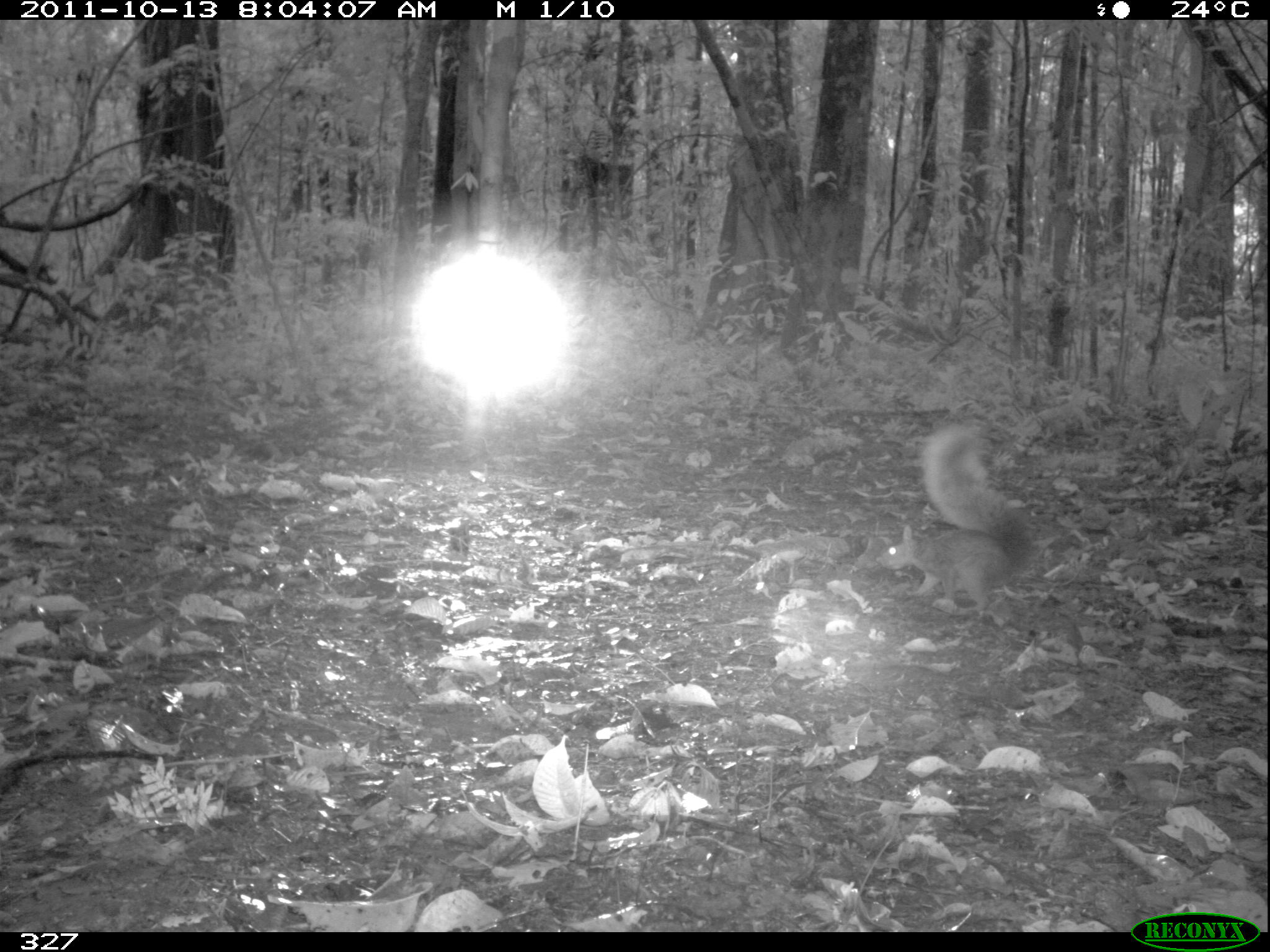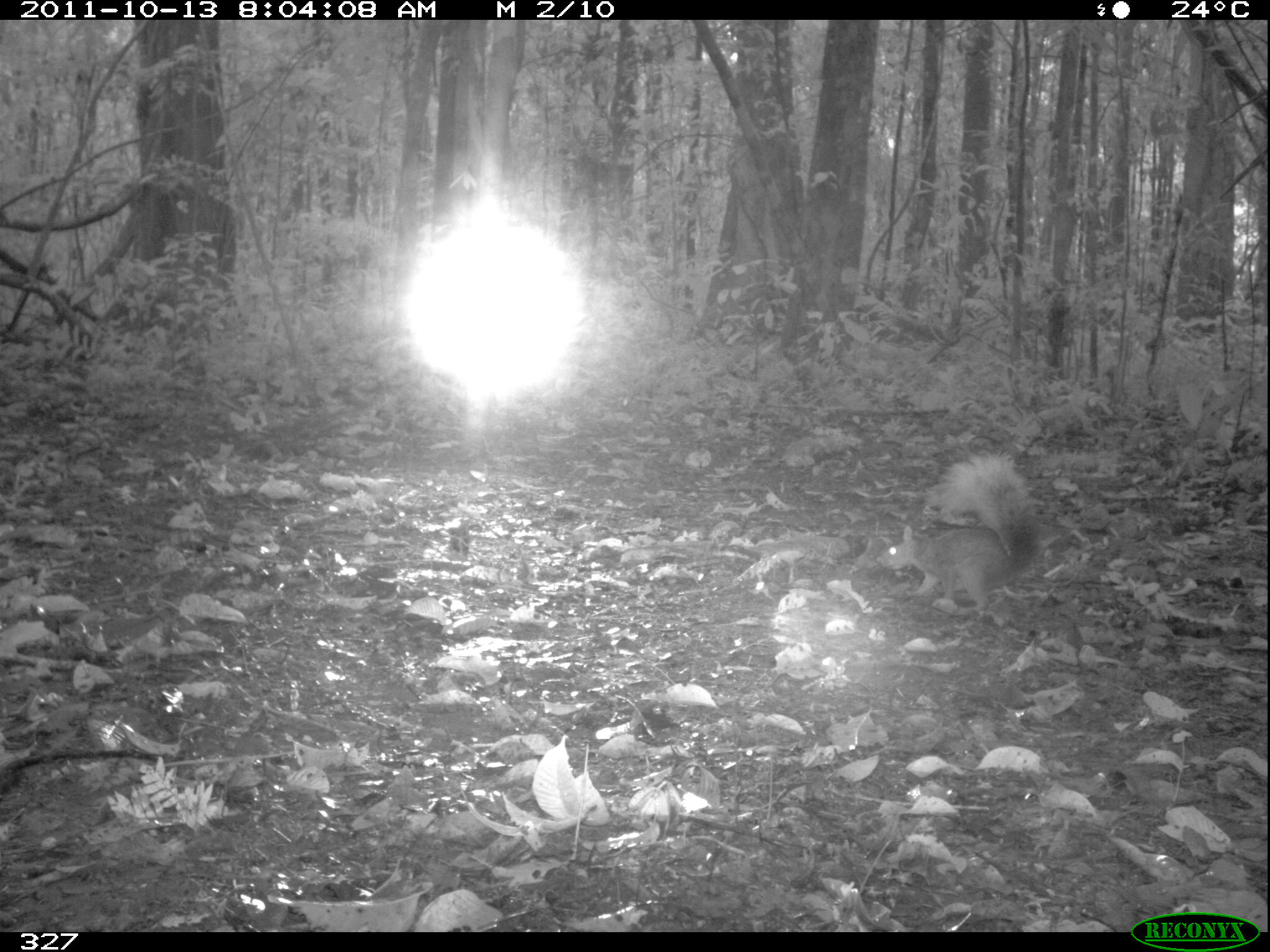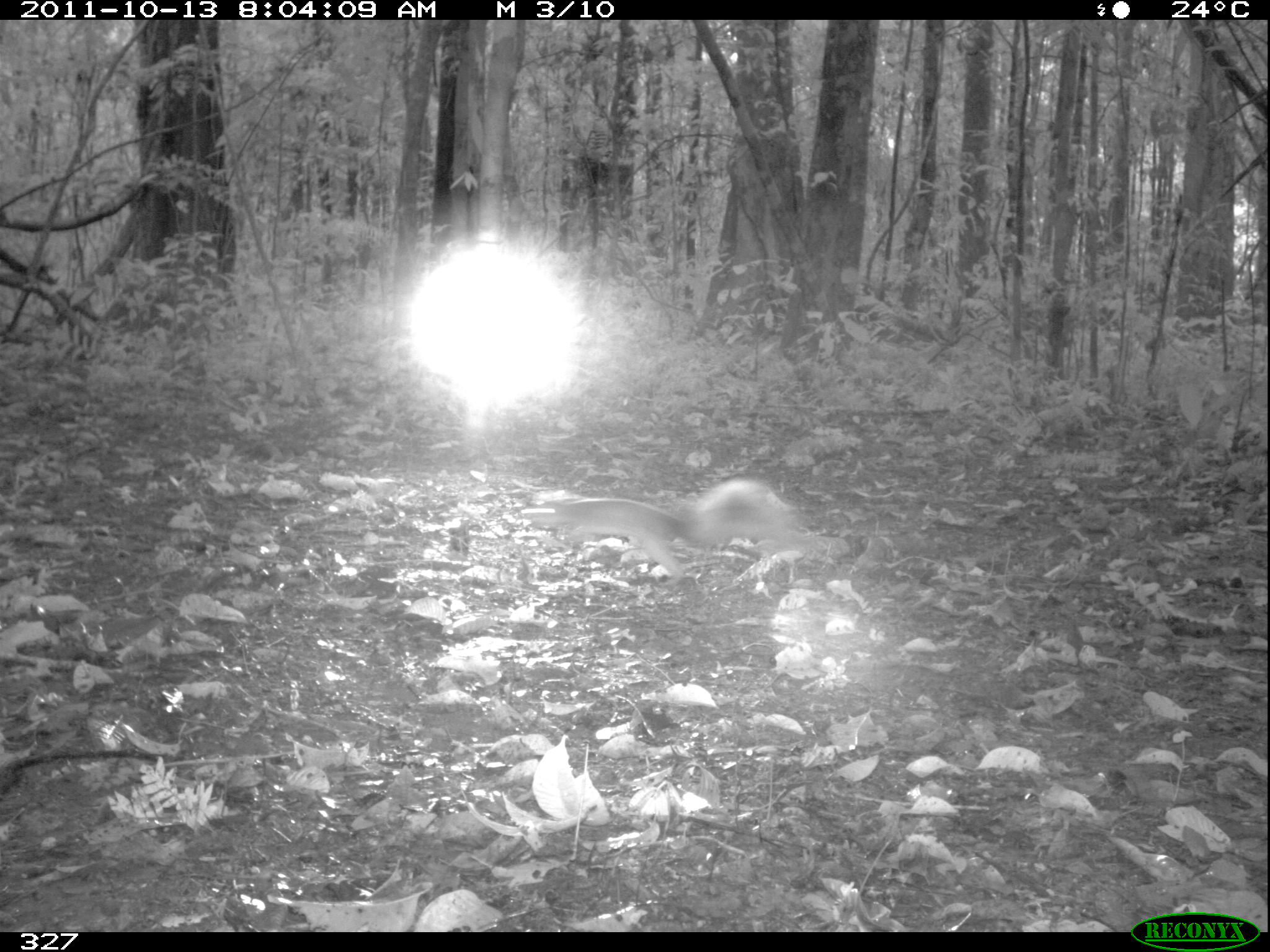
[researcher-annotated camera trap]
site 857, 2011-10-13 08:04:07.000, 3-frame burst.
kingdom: Animalia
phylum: Chordata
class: Mammalia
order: Rodentia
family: Sciuridae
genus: Sciurus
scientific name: Sciurus spadiceus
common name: southern amazon red squirrel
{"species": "Sciurus spadiceus (southern amazon red squirrel)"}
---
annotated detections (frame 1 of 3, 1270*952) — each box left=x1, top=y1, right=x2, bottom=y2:
sciurus spadiceus: left=872, top=422, right=1035, bottom=617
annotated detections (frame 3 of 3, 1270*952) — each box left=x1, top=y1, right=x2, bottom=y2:
sciurus spadiceus: left=520, top=477, right=806, bottom=588